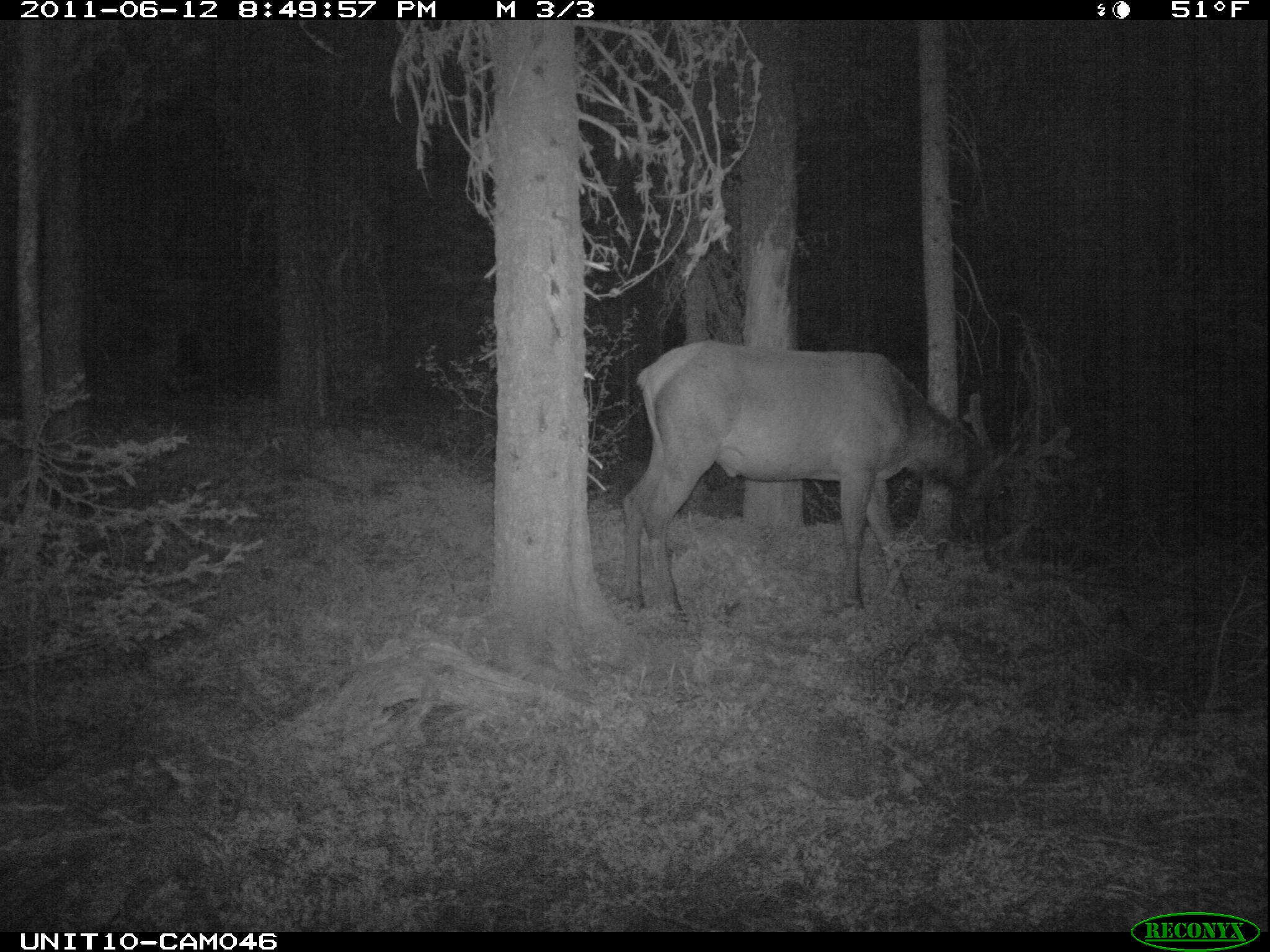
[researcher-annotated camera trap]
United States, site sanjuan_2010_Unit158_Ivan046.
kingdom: Animalia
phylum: Chordata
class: Mammalia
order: Artiodactyla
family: Cervidae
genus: Cervus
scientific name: Cervus elaphus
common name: red deer